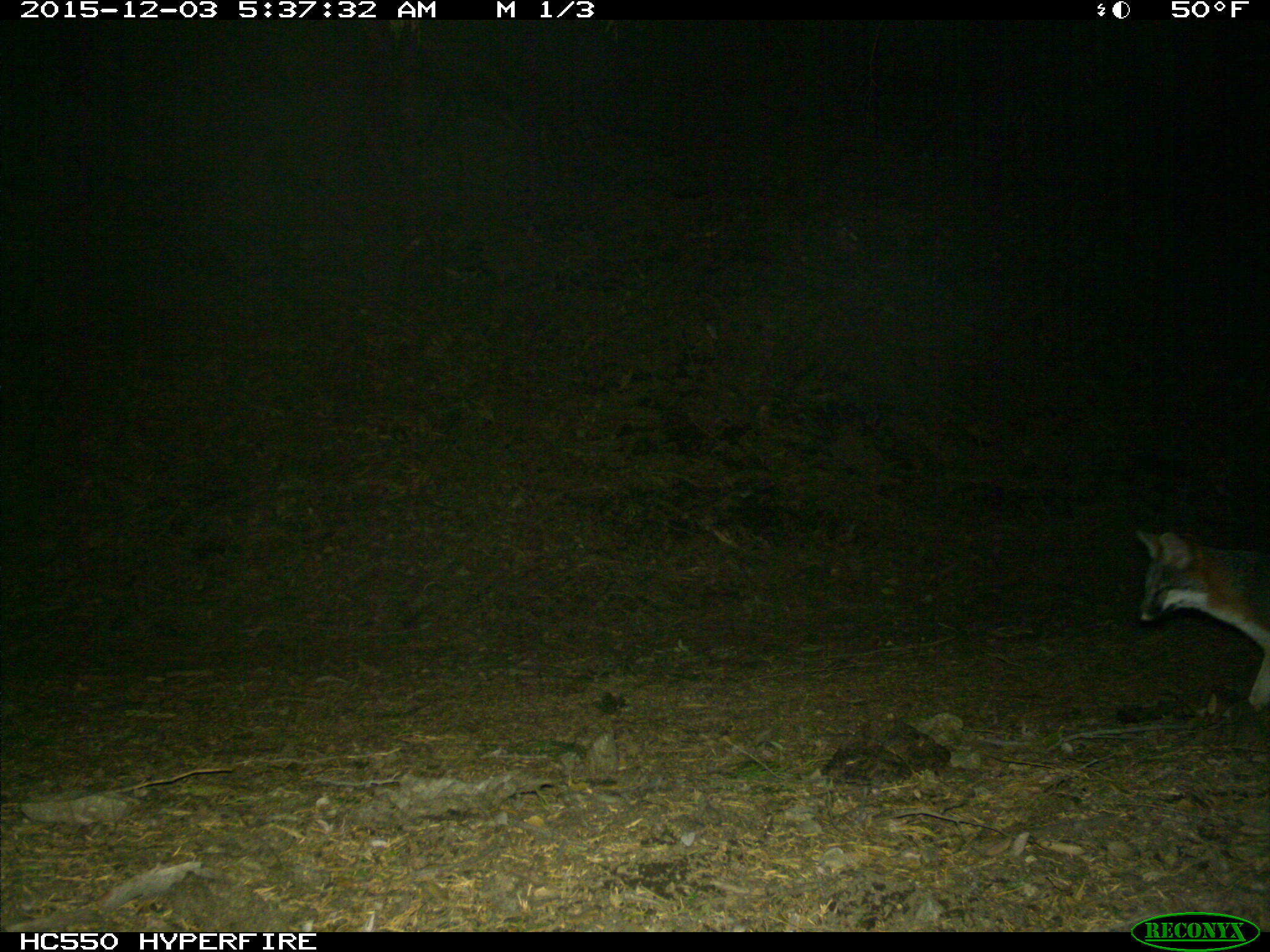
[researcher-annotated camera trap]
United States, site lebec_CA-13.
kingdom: Animalia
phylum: Chordata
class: Mammalia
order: Carnivora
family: Canidae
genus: Urocyon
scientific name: Urocyon cinereoargenteus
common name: gray fox